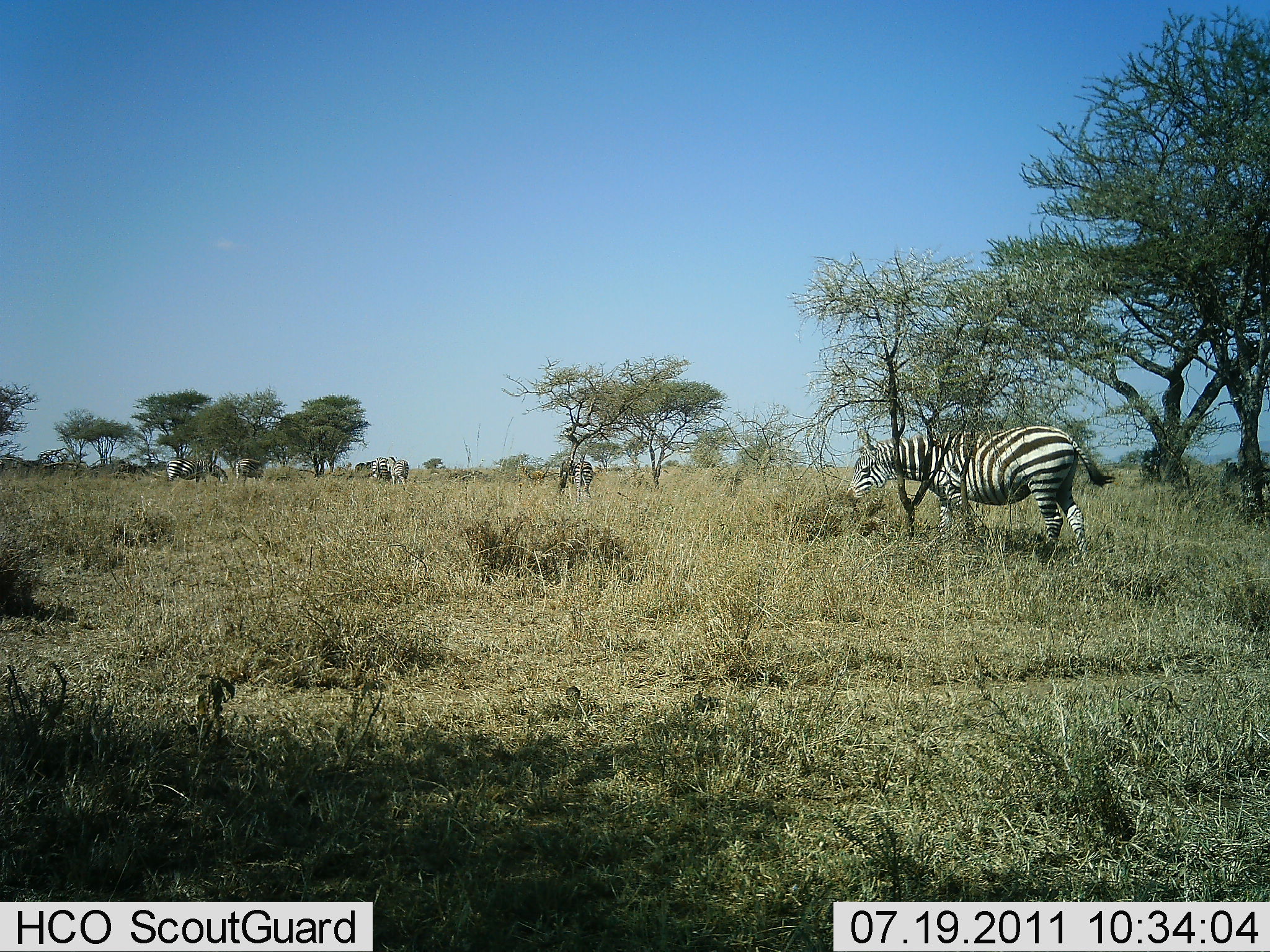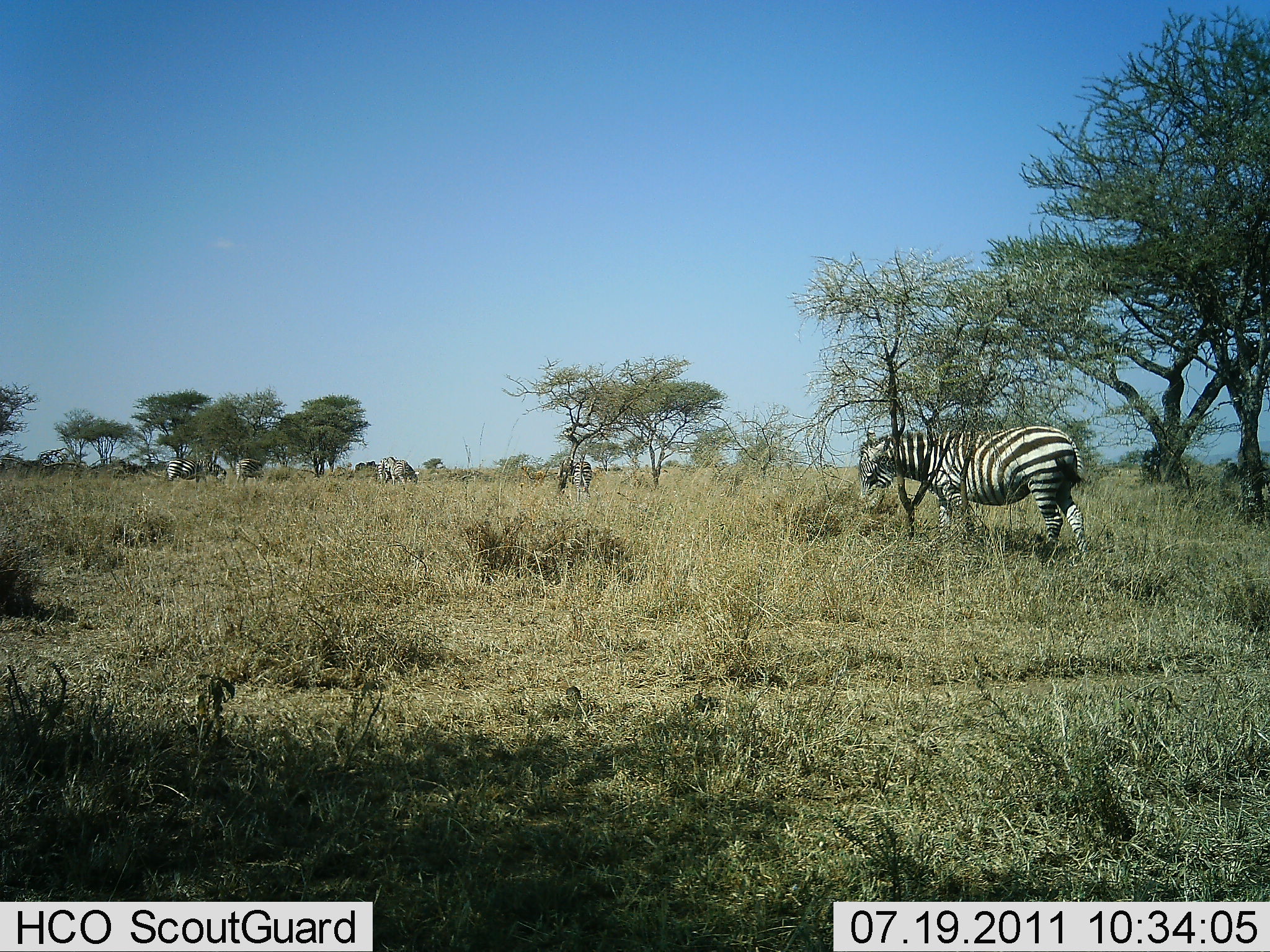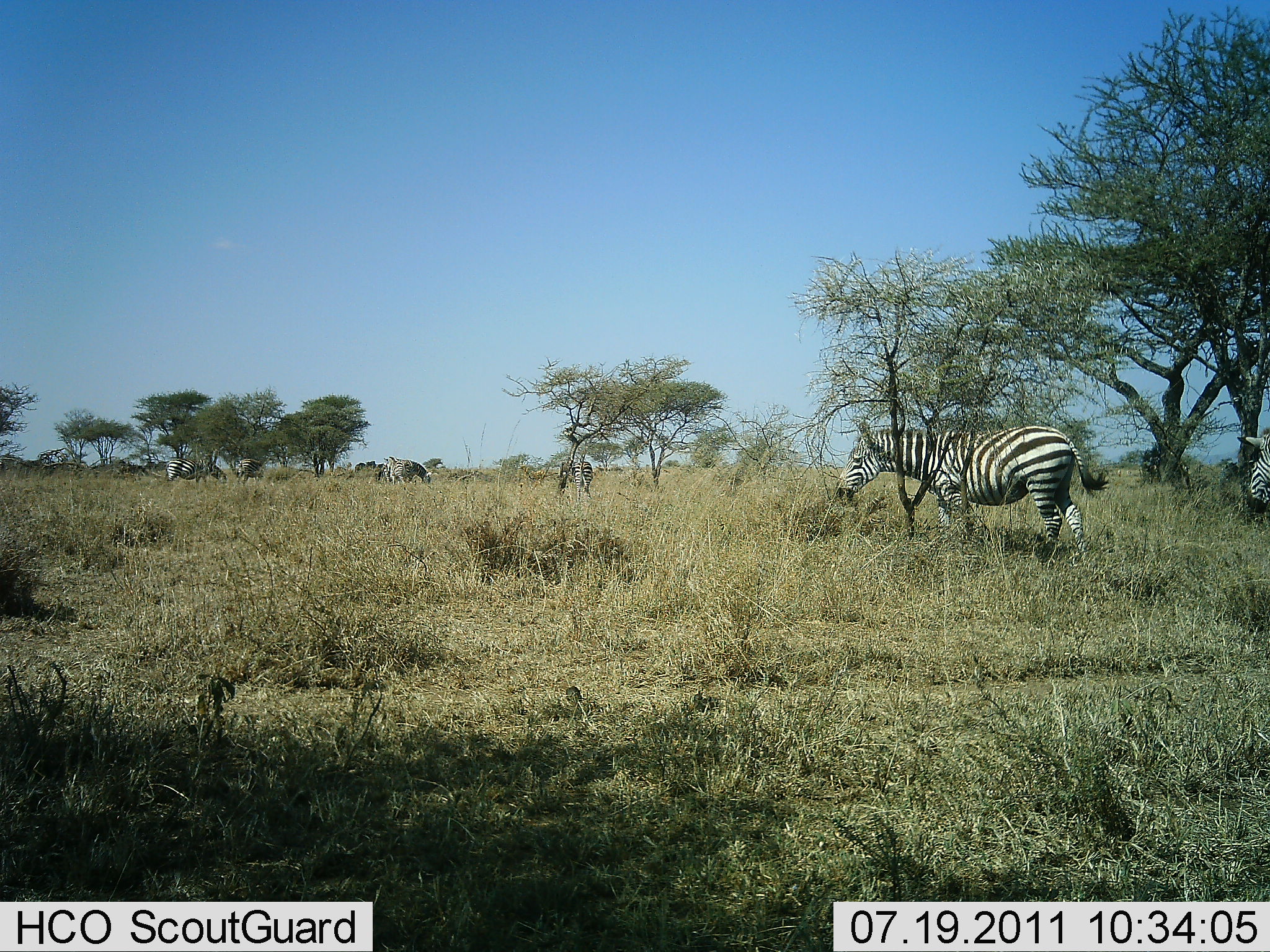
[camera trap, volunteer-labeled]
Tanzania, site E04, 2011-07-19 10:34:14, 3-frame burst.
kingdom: Animalia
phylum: Chordata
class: Mammalia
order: Perissodactyla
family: Equidae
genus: Equus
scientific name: Equus quagga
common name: plains zebra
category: zebra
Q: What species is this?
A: Zebra (plains zebra) (Equus quagga).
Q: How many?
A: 7.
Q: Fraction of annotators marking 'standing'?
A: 43%.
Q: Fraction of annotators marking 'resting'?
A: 7%.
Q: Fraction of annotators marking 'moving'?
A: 29%.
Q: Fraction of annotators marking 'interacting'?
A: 7%.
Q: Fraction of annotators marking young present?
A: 0%.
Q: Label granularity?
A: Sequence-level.